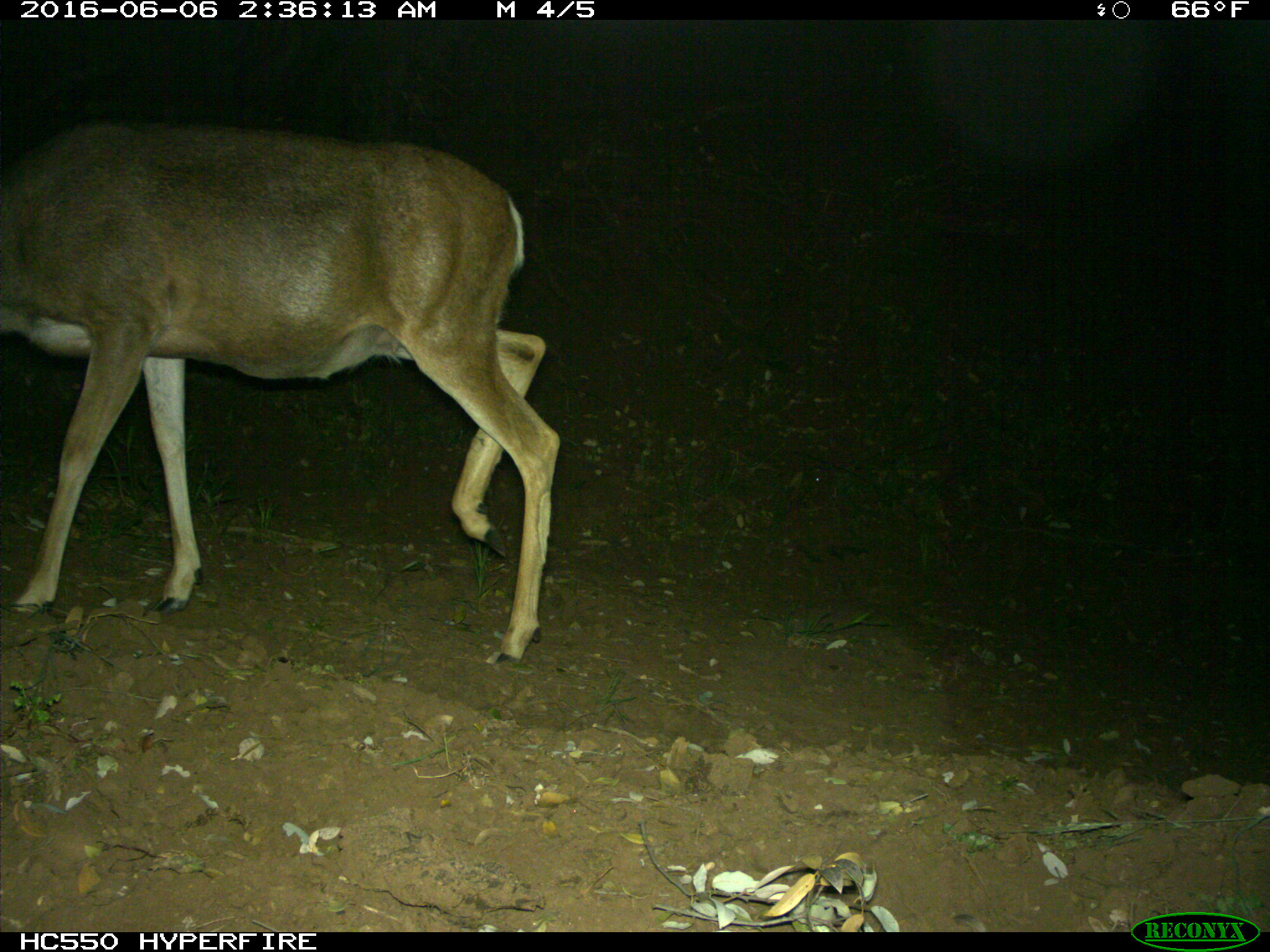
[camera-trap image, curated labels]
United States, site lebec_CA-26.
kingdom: Animalia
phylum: Chordata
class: Mammalia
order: Artiodactyla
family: Cervidae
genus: Odocoileus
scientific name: Odocoileus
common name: deer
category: unidentified deer